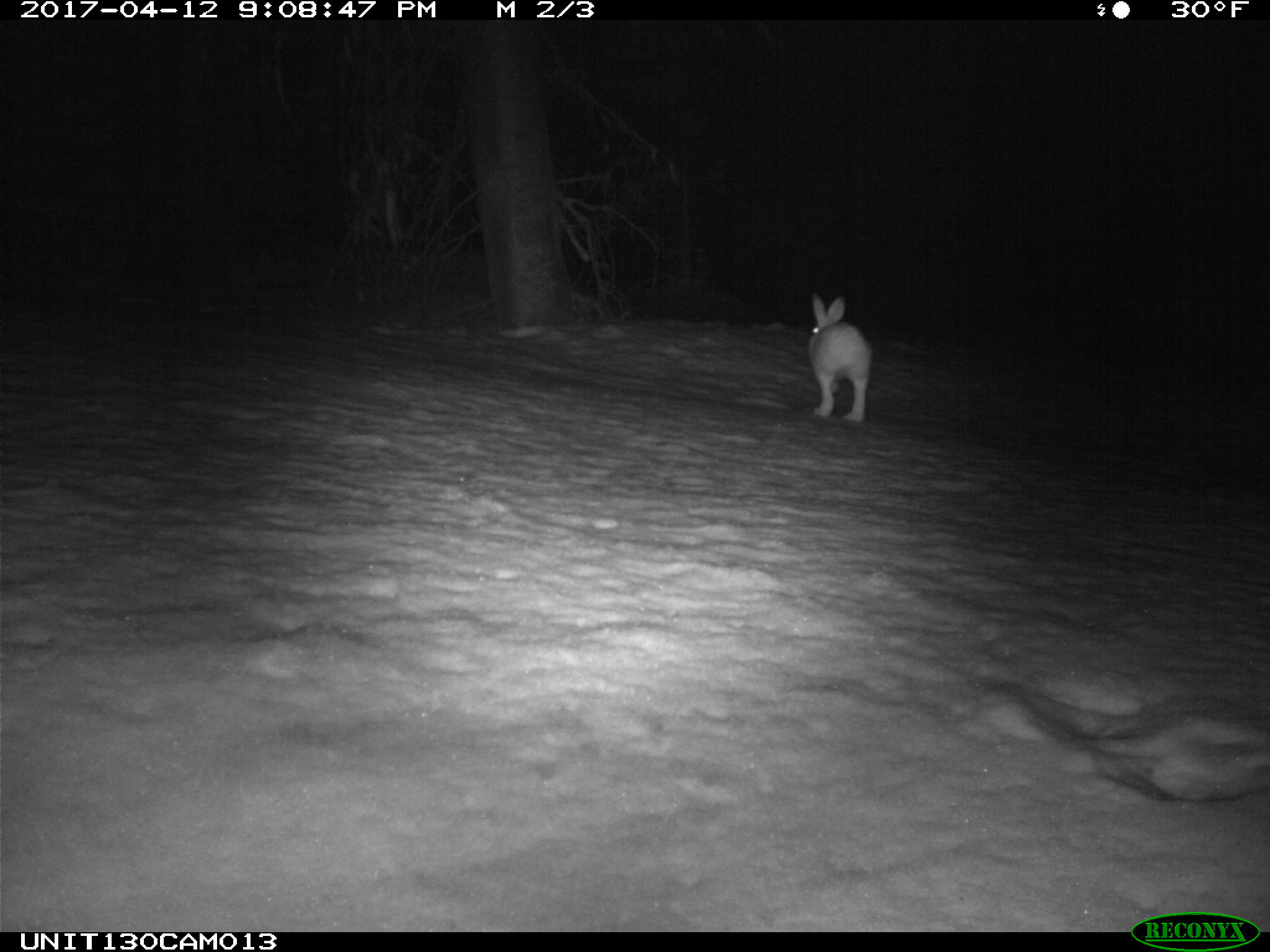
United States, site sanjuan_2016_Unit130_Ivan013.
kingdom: Animalia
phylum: Chordata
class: Mammalia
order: Lagomorpha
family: Leporidae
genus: Lepus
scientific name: Lepus americanus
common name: snowshoe hare